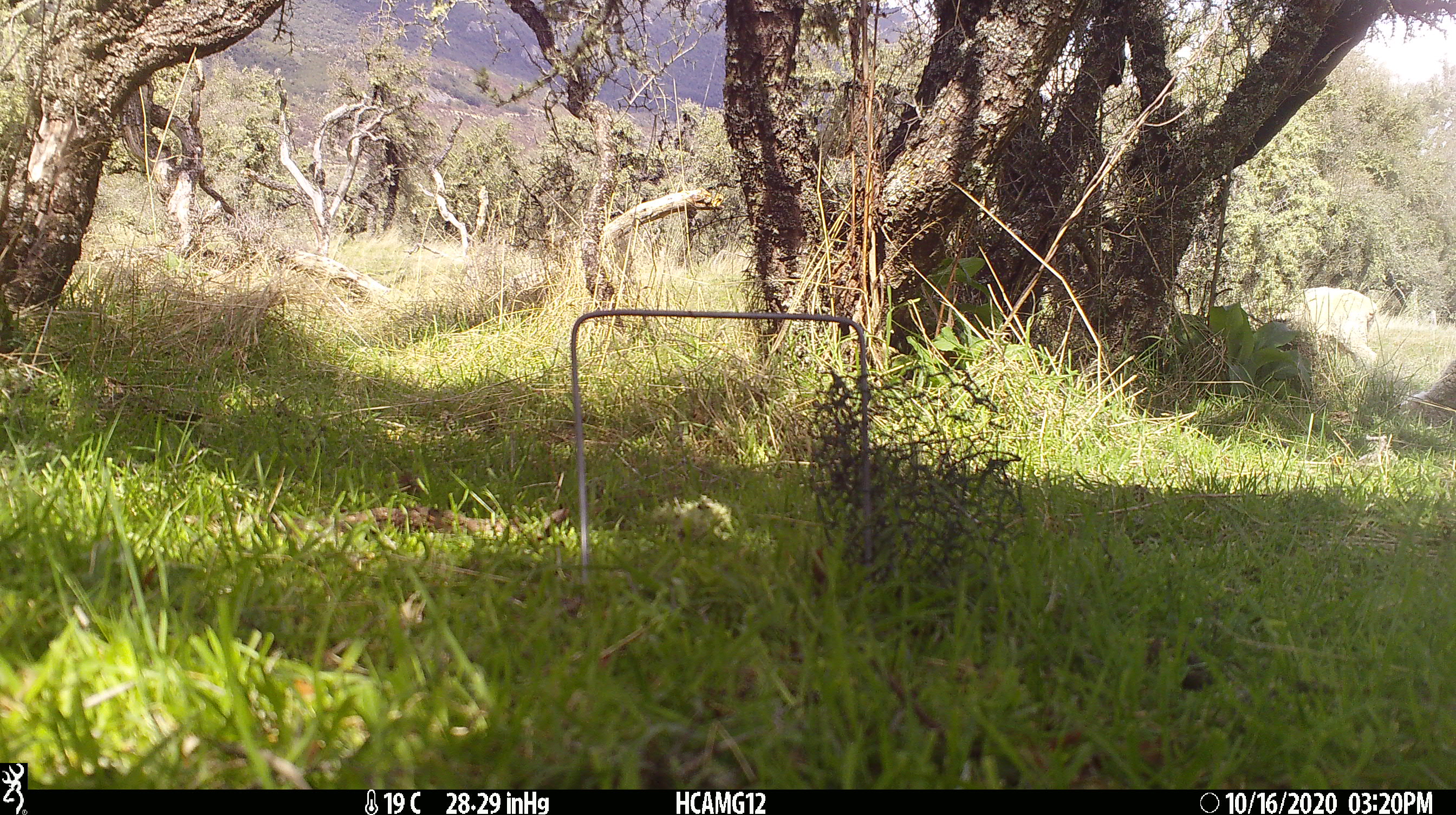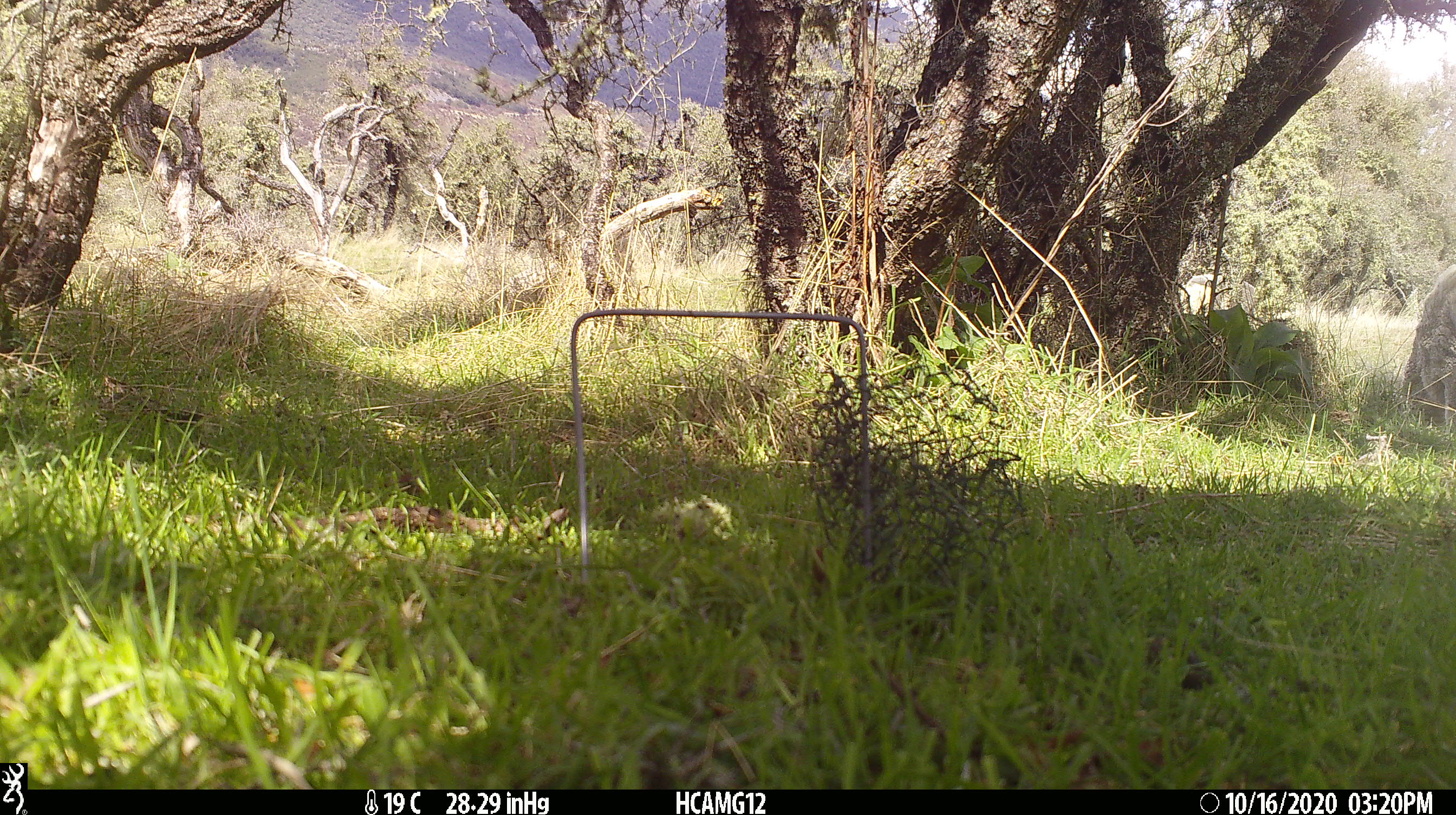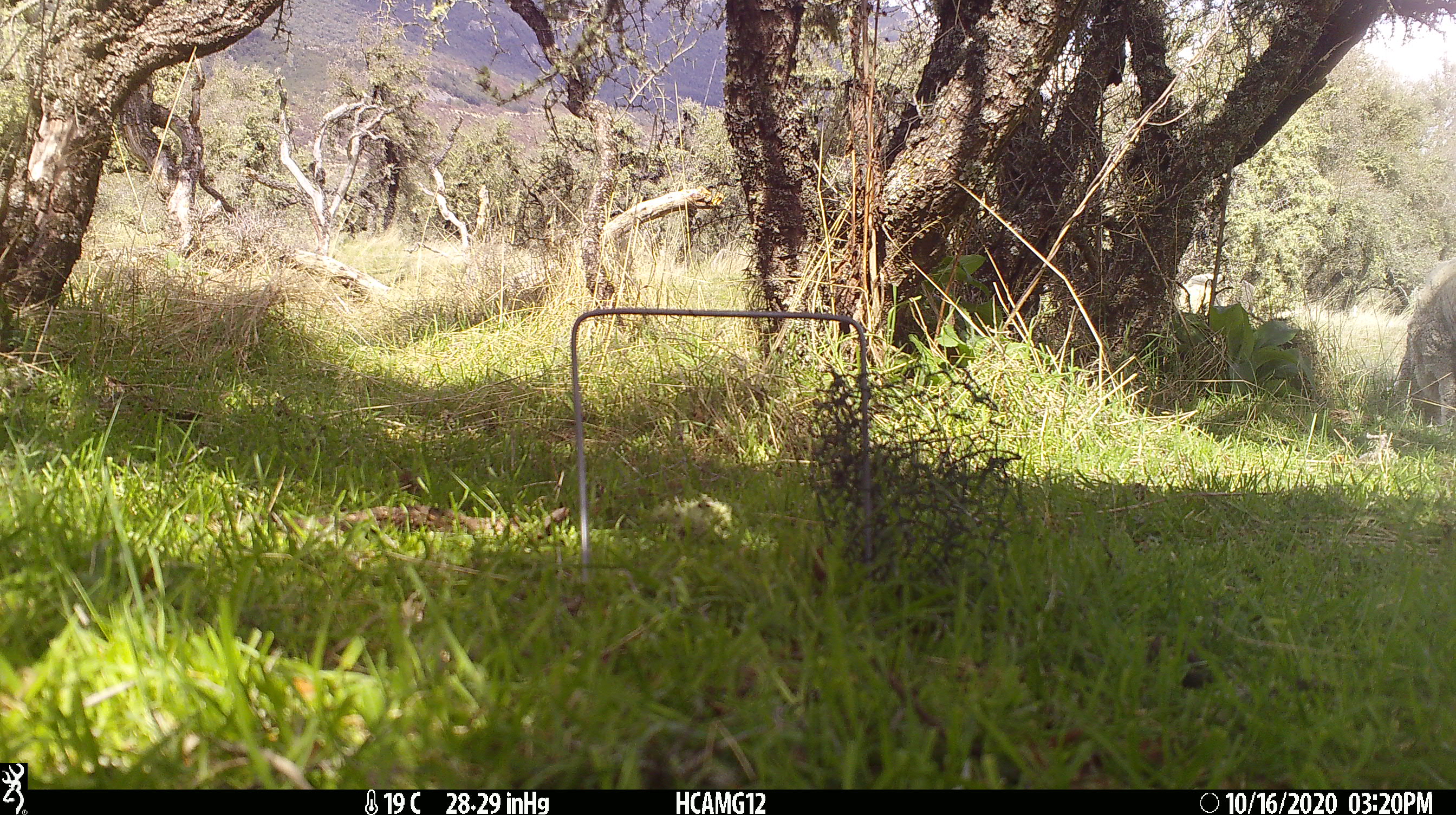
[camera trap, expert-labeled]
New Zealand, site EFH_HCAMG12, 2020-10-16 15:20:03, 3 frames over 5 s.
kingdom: Animalia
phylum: Chordata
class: Mammalia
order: Artiodactyla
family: Bovidae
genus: Ovis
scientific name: Ovis aries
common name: domestic sheep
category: sheep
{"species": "sheep (domestic sheep) (Ovis aries)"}